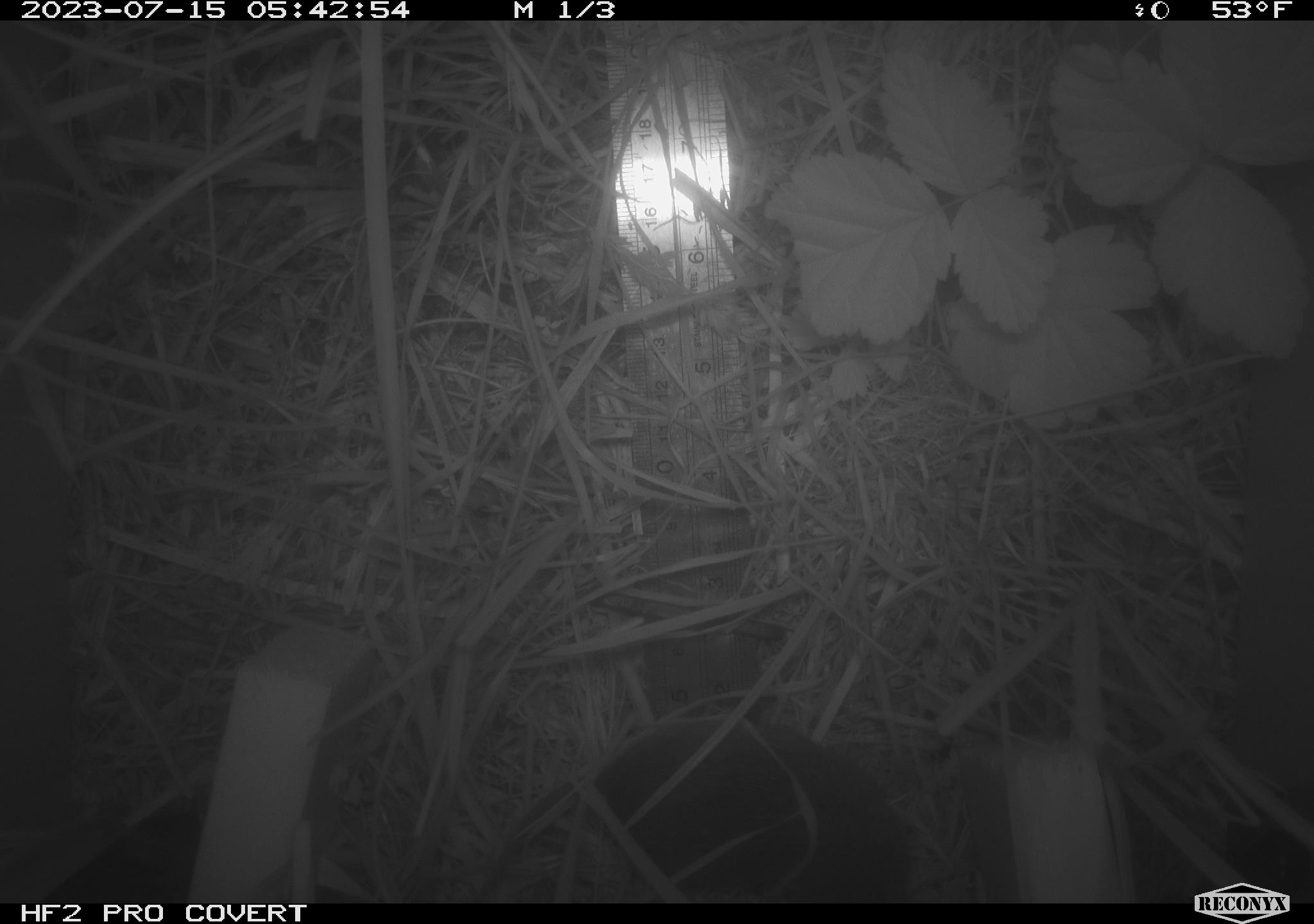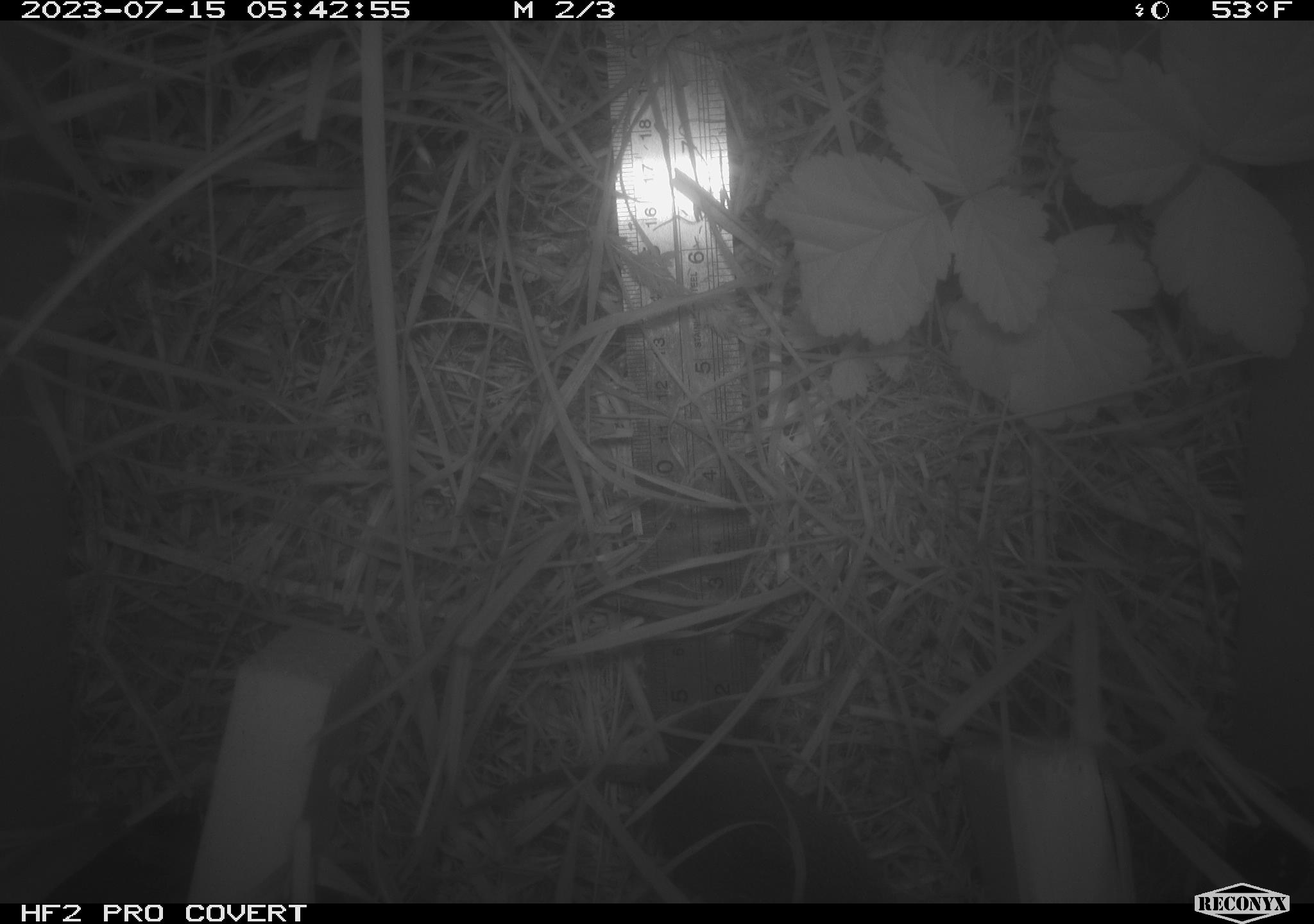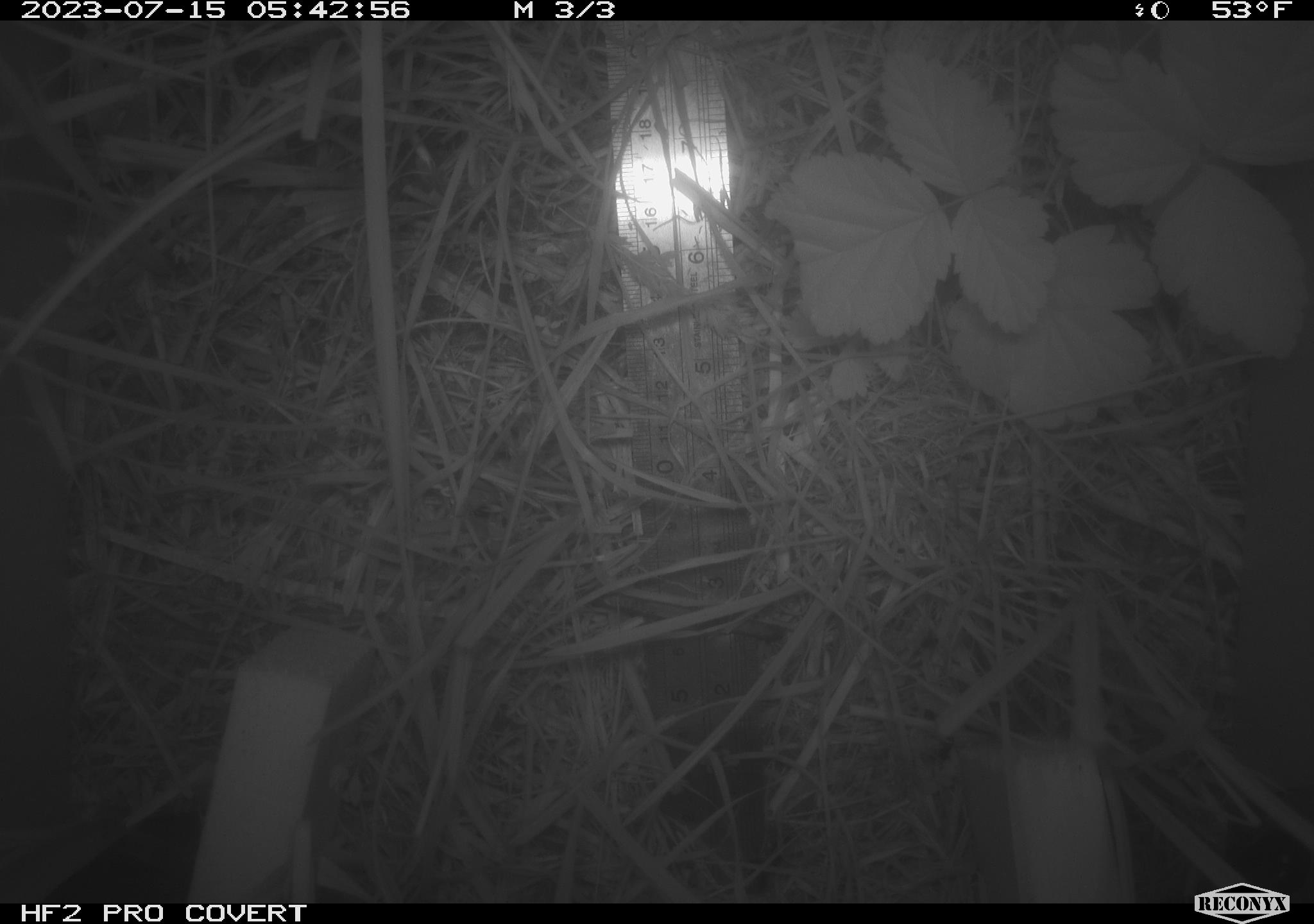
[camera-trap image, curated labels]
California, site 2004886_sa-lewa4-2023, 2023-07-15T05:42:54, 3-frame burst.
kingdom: Animalia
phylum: Chordata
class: Mammalia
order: Rodentia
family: Cricetidae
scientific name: Cricetidae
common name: hamsters, voles, lemmings, and allies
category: cricetidae family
Cricetidae family (hamsters, voles, lemmings, and allies) (Cricetidae).